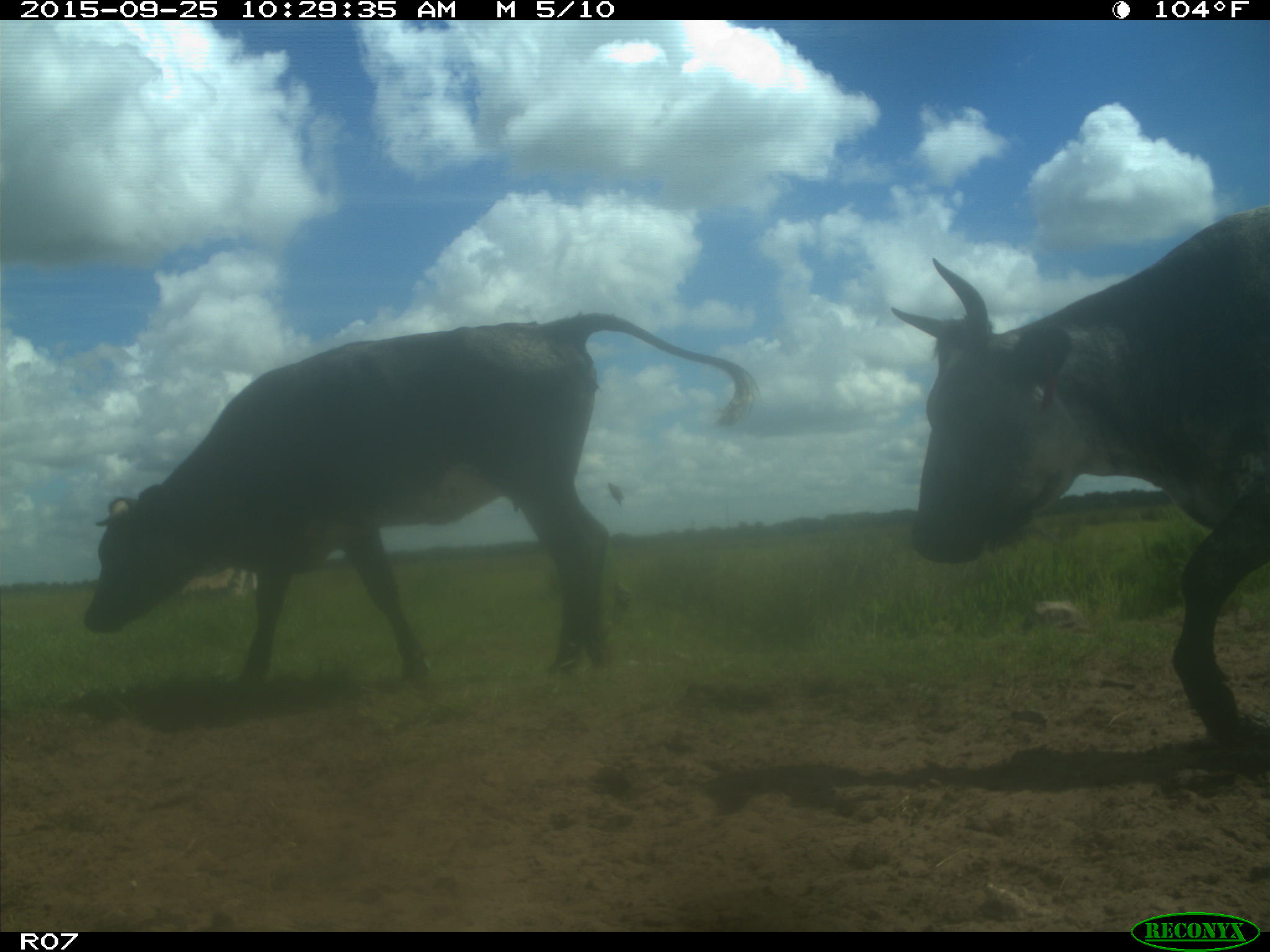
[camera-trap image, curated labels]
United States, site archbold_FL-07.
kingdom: Animalia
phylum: Chordata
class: Mammalia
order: Artiodactyla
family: Bovidae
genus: Bos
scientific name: Bos taurus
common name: domestic cow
Bos taurus (domestic cow).